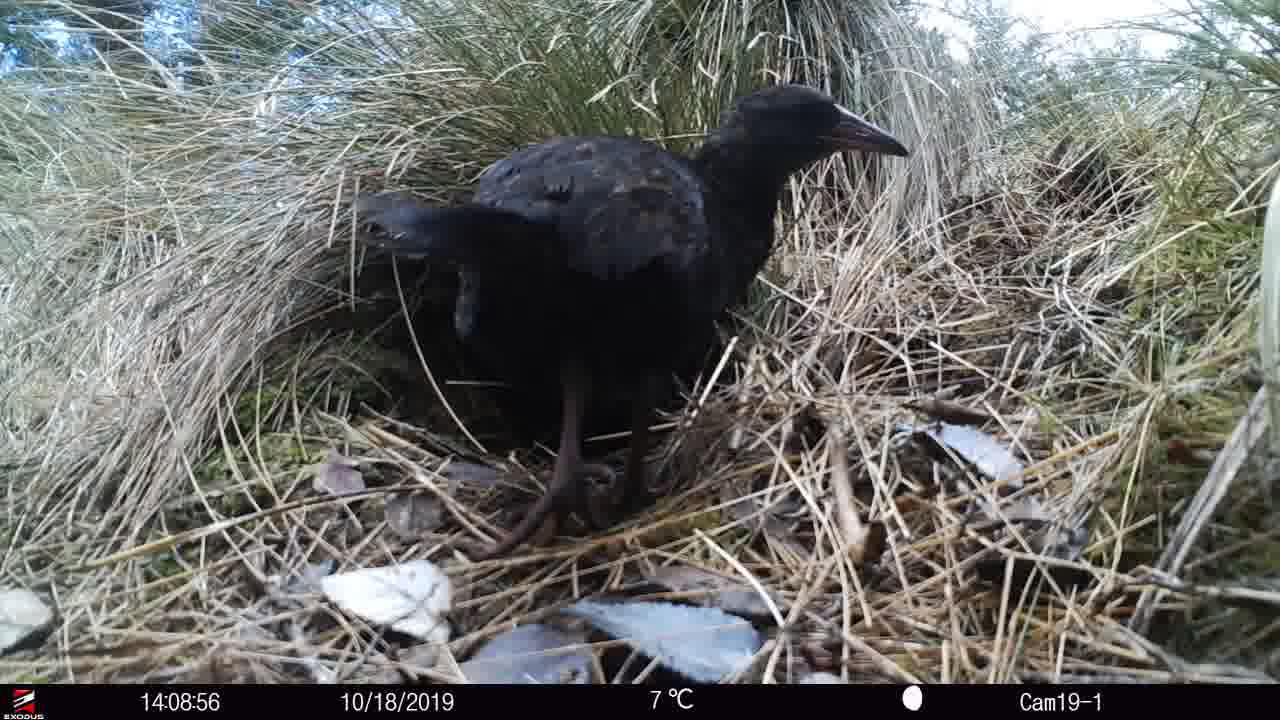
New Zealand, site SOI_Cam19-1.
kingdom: Animalia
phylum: Chordata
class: Aves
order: Gruiformes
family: Rallidae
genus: Gallirallus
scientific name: Gallirallus australis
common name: weka